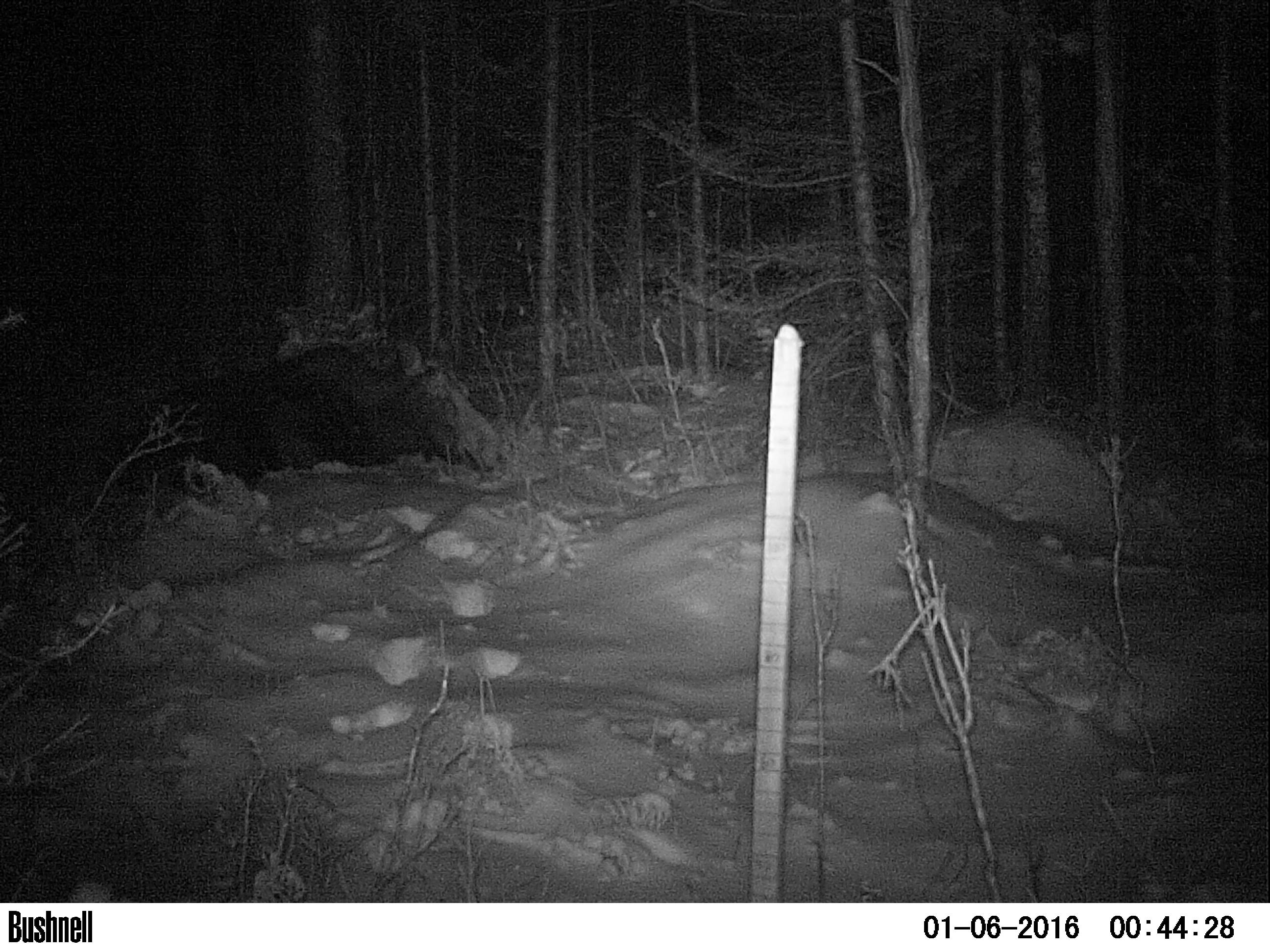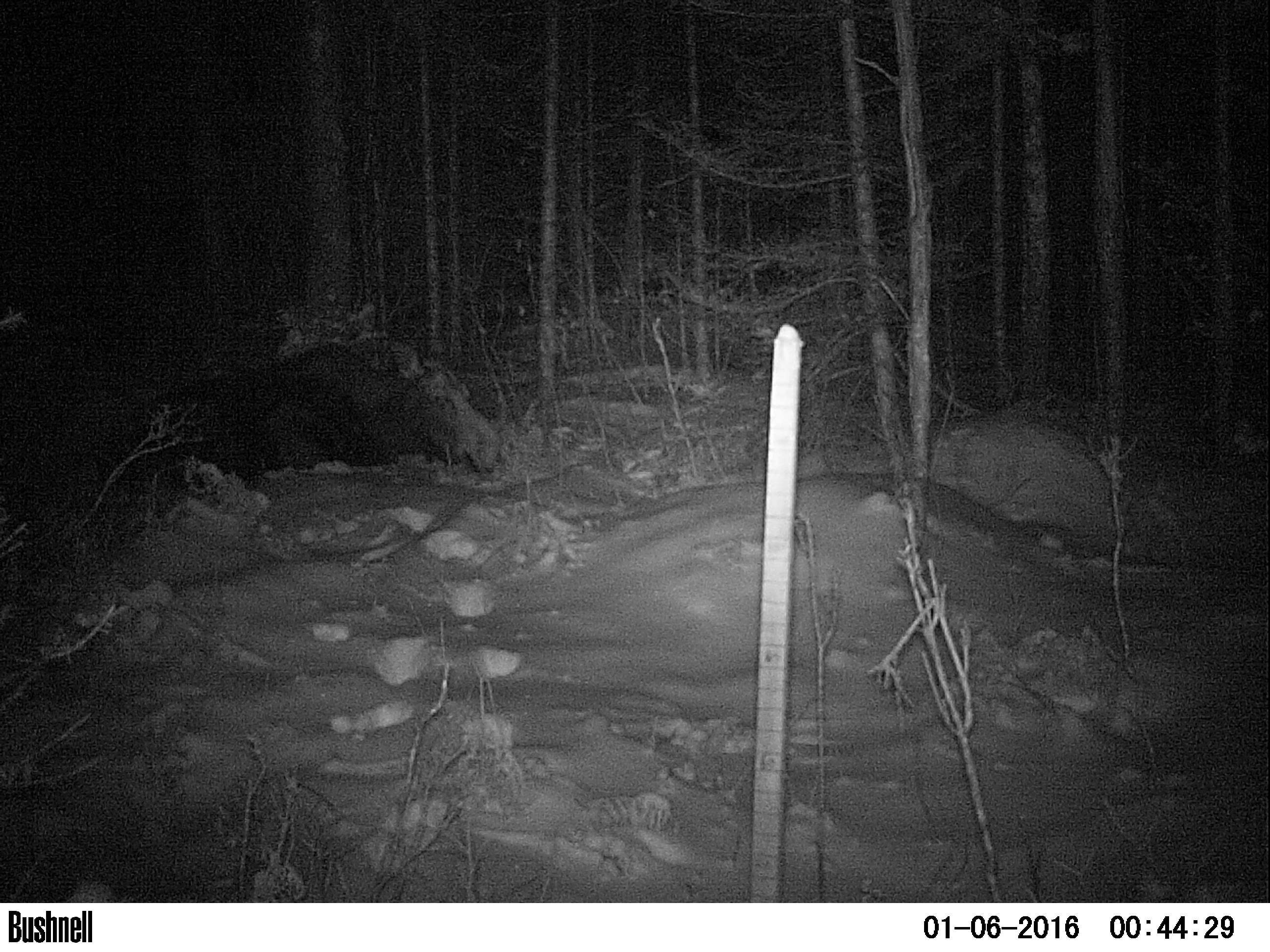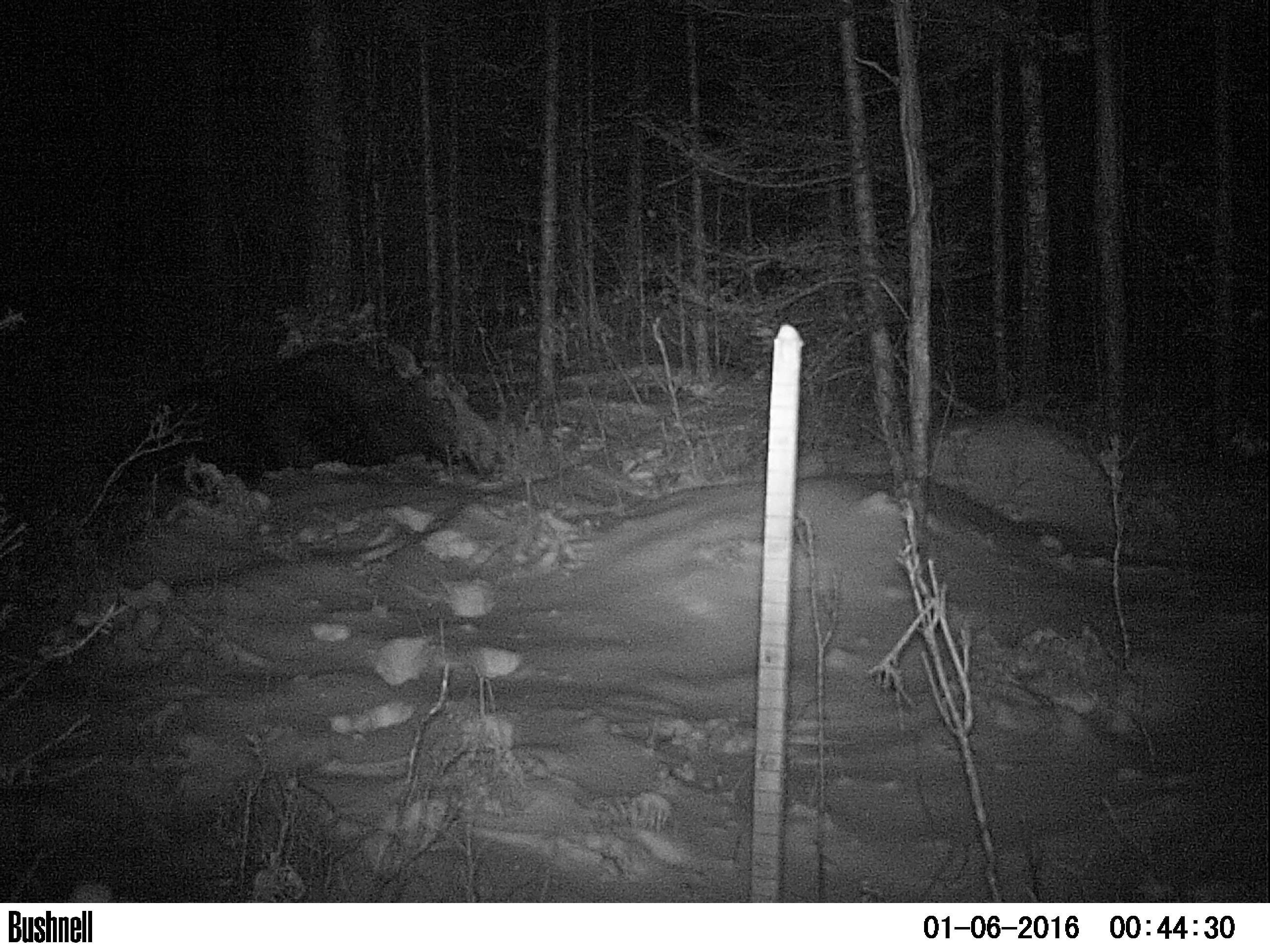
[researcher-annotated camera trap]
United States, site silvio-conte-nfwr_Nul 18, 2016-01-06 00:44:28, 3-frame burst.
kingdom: Animalia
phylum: Chordata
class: Mammalia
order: Artiodactyla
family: Cervidae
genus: Alces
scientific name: Alces alces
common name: moose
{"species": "moose (Alces alces)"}